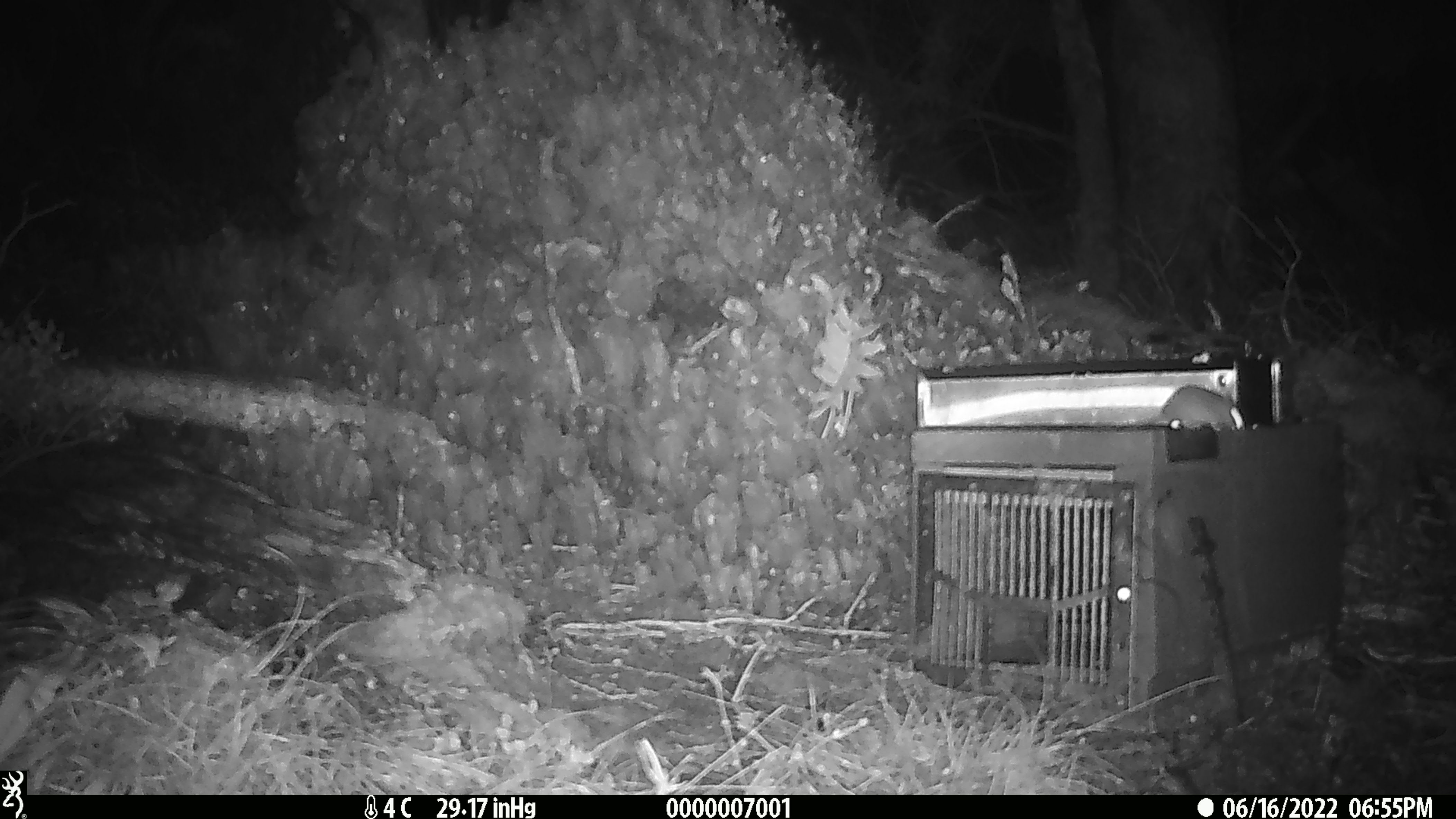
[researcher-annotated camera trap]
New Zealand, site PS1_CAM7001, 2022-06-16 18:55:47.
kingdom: Animalia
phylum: Chordata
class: Mammalia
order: Rodentia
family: Muridae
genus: Mus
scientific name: Mus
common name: mouse